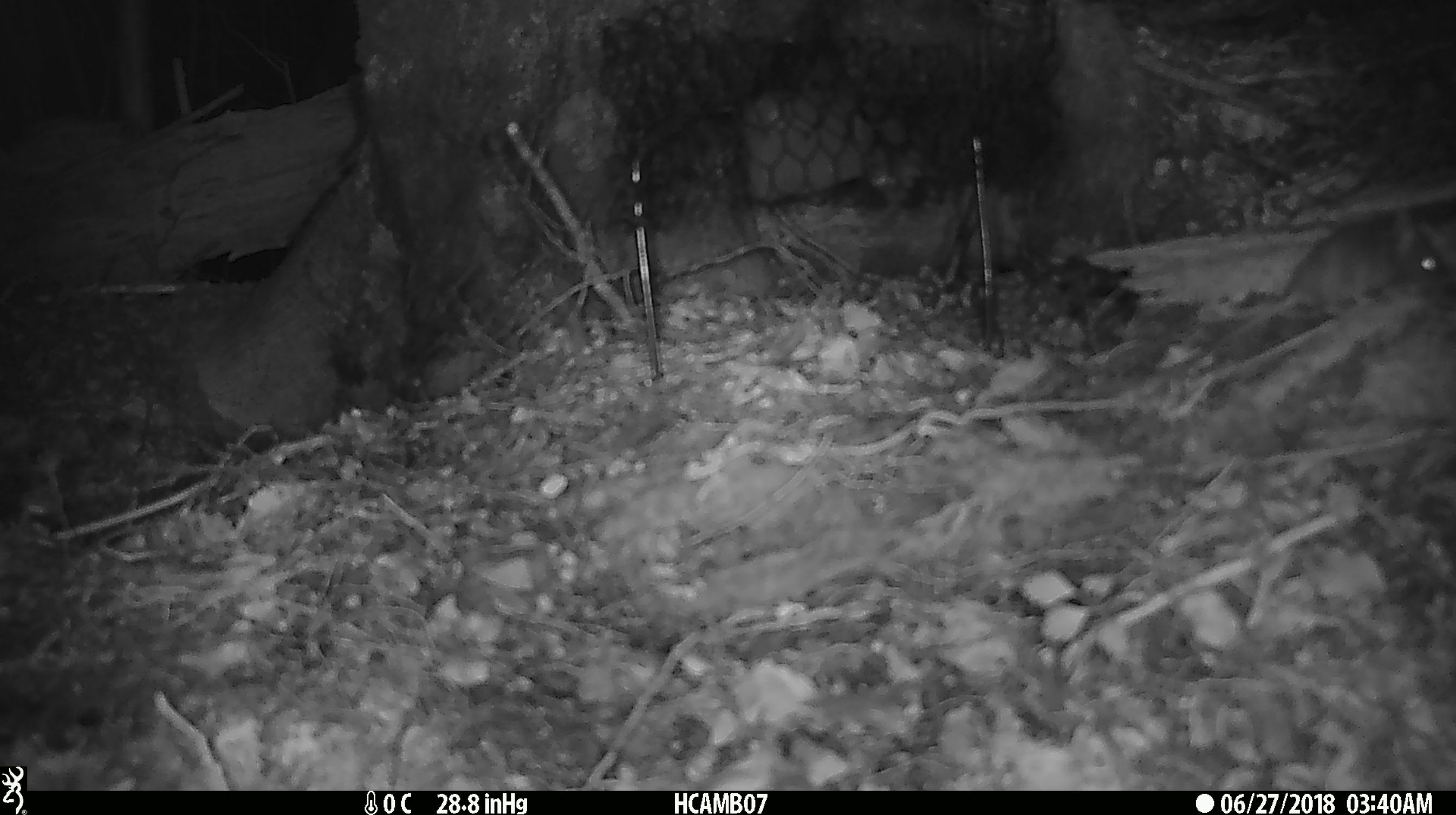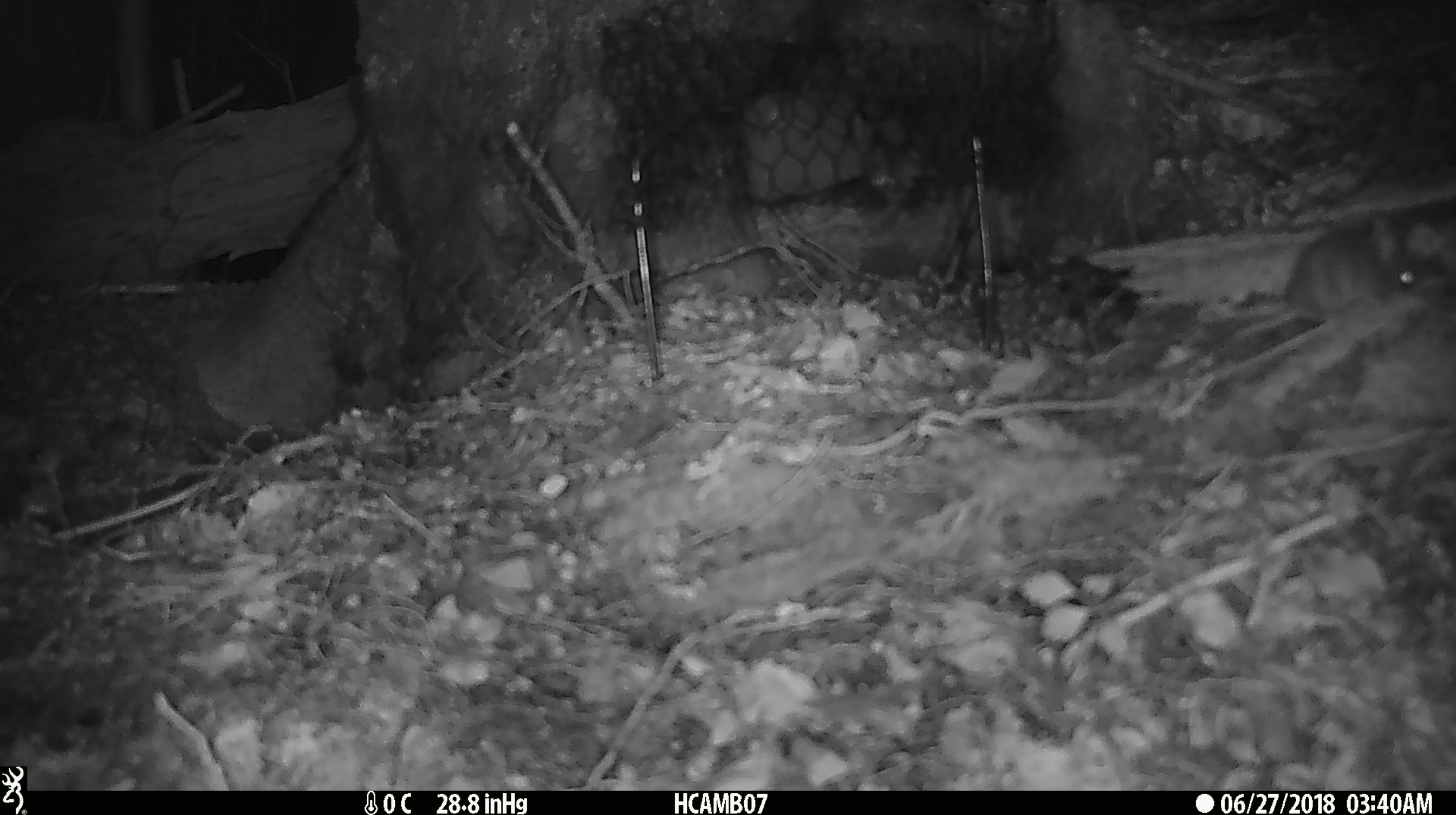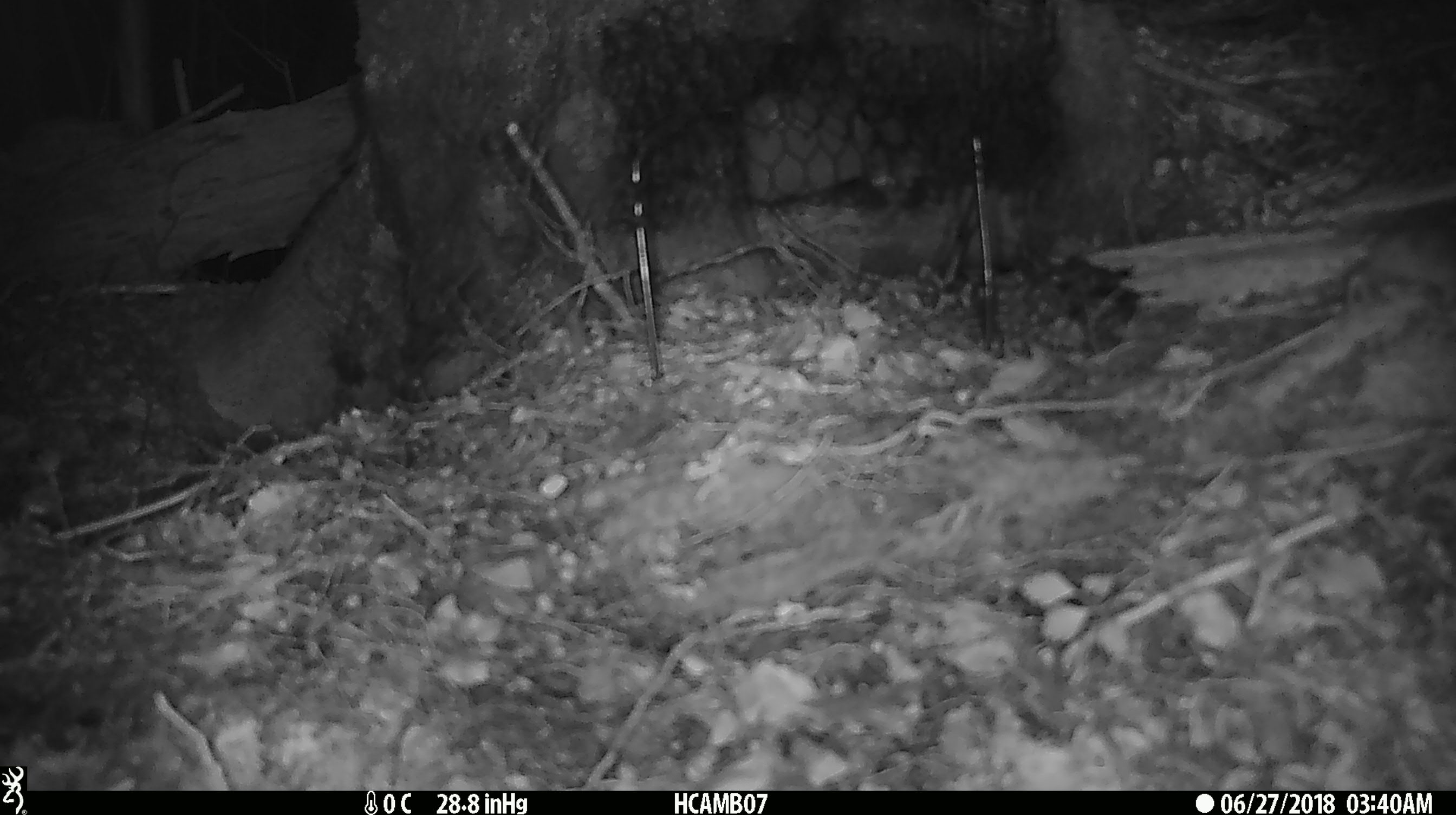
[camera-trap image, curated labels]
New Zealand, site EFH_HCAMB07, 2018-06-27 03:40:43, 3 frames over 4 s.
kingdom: Animalia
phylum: Chordata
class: Mammalia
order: Rodentia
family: Muridae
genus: Mus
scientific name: Mus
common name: mouse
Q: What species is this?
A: Mouse (Mus).